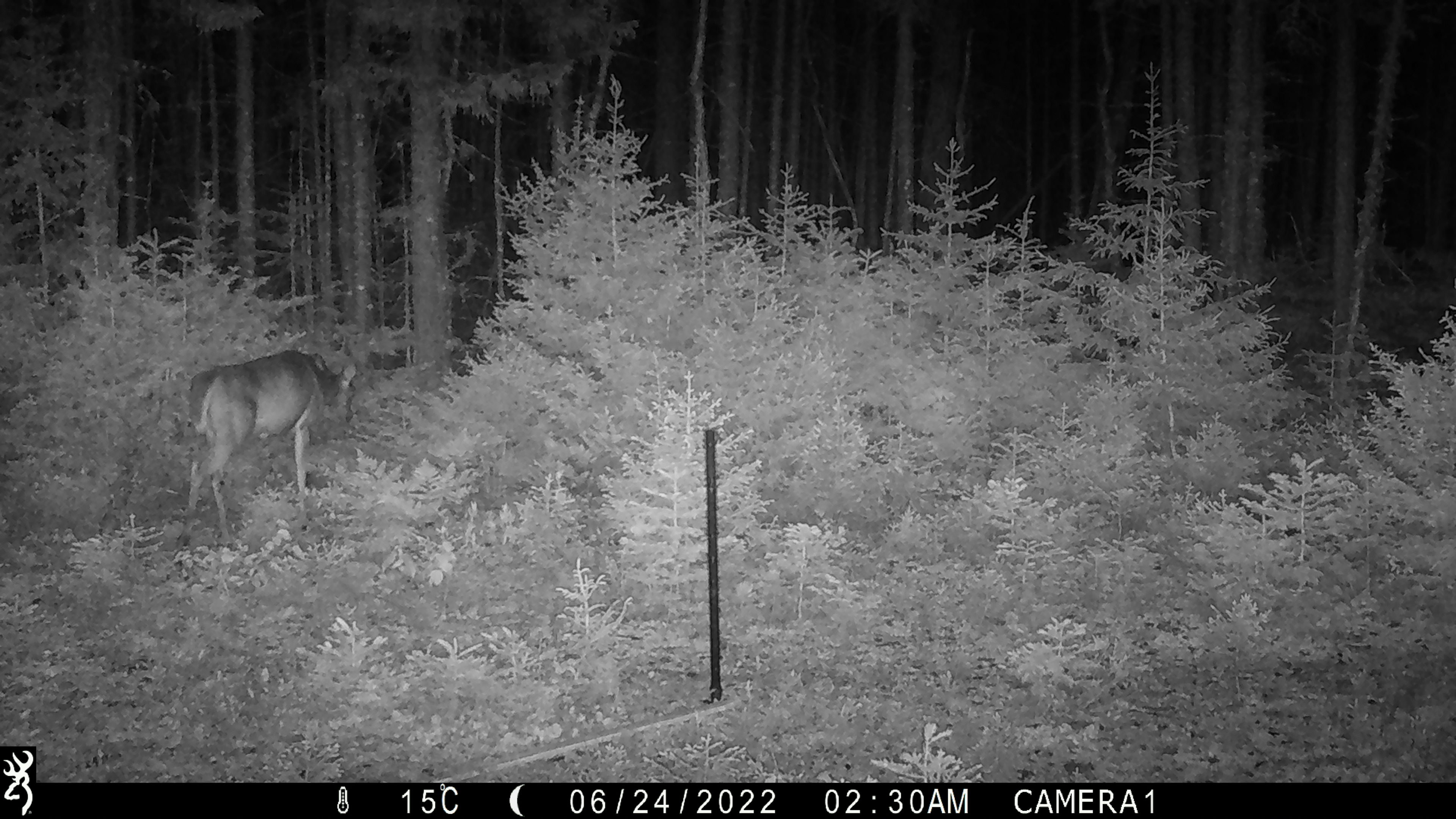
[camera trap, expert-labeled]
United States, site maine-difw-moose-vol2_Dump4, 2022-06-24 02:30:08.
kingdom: Animalia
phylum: Chordata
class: Mammalia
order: Artiodactyla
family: Cervidae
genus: Odocoileus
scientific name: Odocoileus virginianus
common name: white-tailed deer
White-tailed deer (Odocoileus virginianus).